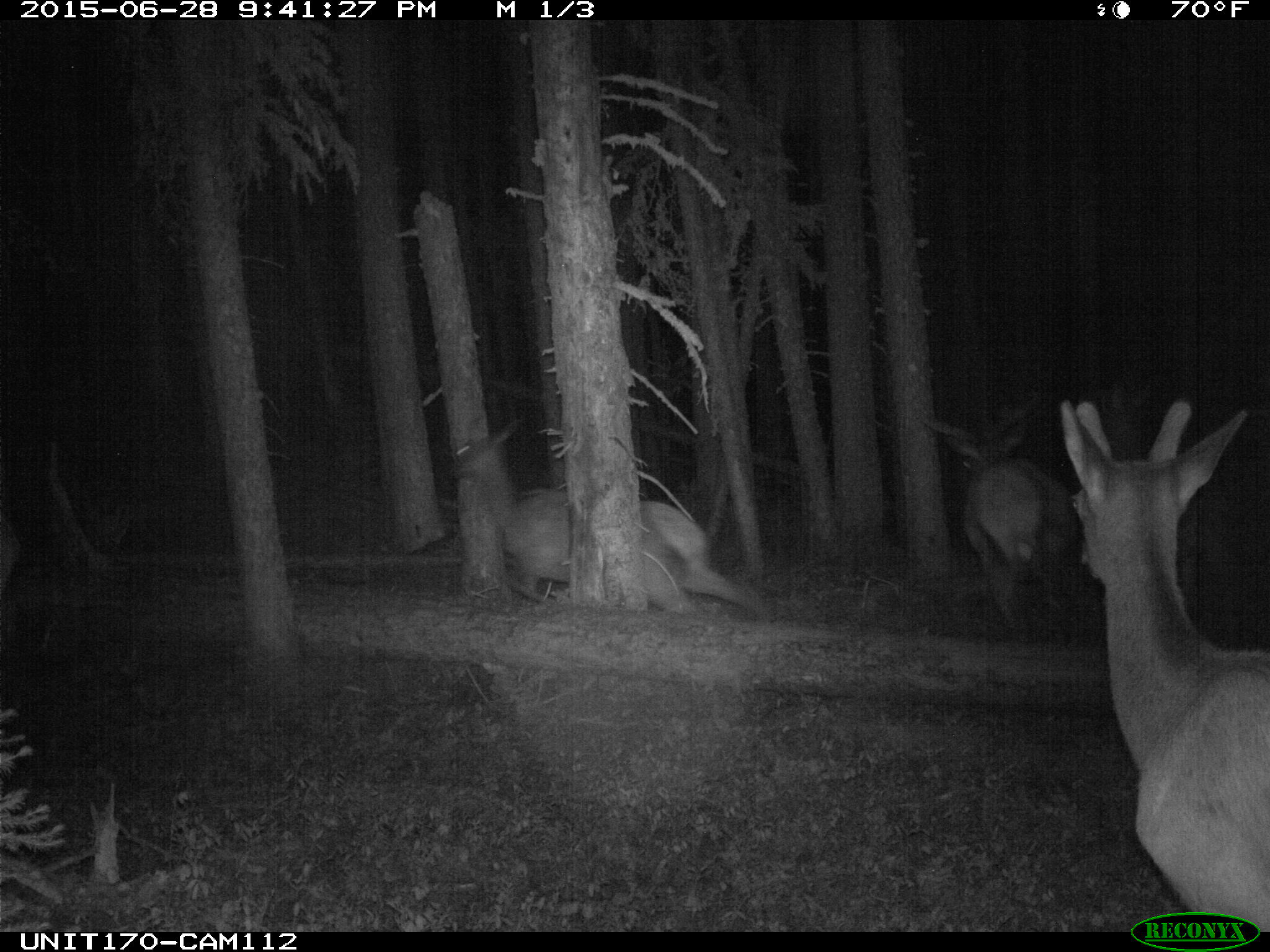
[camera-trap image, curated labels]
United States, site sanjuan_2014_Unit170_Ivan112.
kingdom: Animalia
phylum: Chordata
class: Mammalia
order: Artiodactyla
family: Cervidae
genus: Cervus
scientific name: Cervus elaphus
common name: red deer